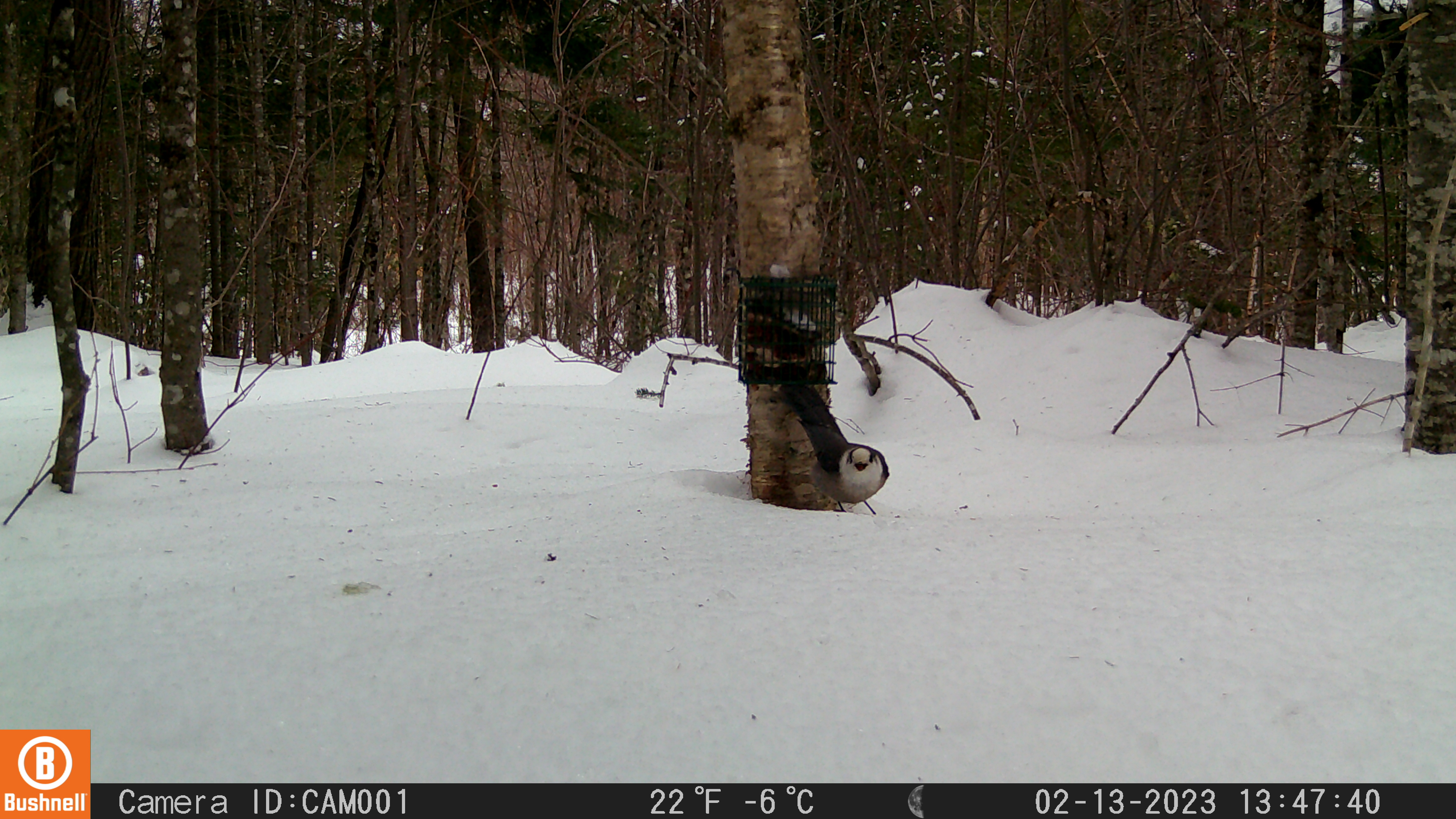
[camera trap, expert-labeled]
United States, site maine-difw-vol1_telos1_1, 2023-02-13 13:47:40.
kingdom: Animalia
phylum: Chordata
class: Aves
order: Passeriformes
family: Corvidae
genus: Perisoreus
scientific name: Perisoreus canadensis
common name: canada jay